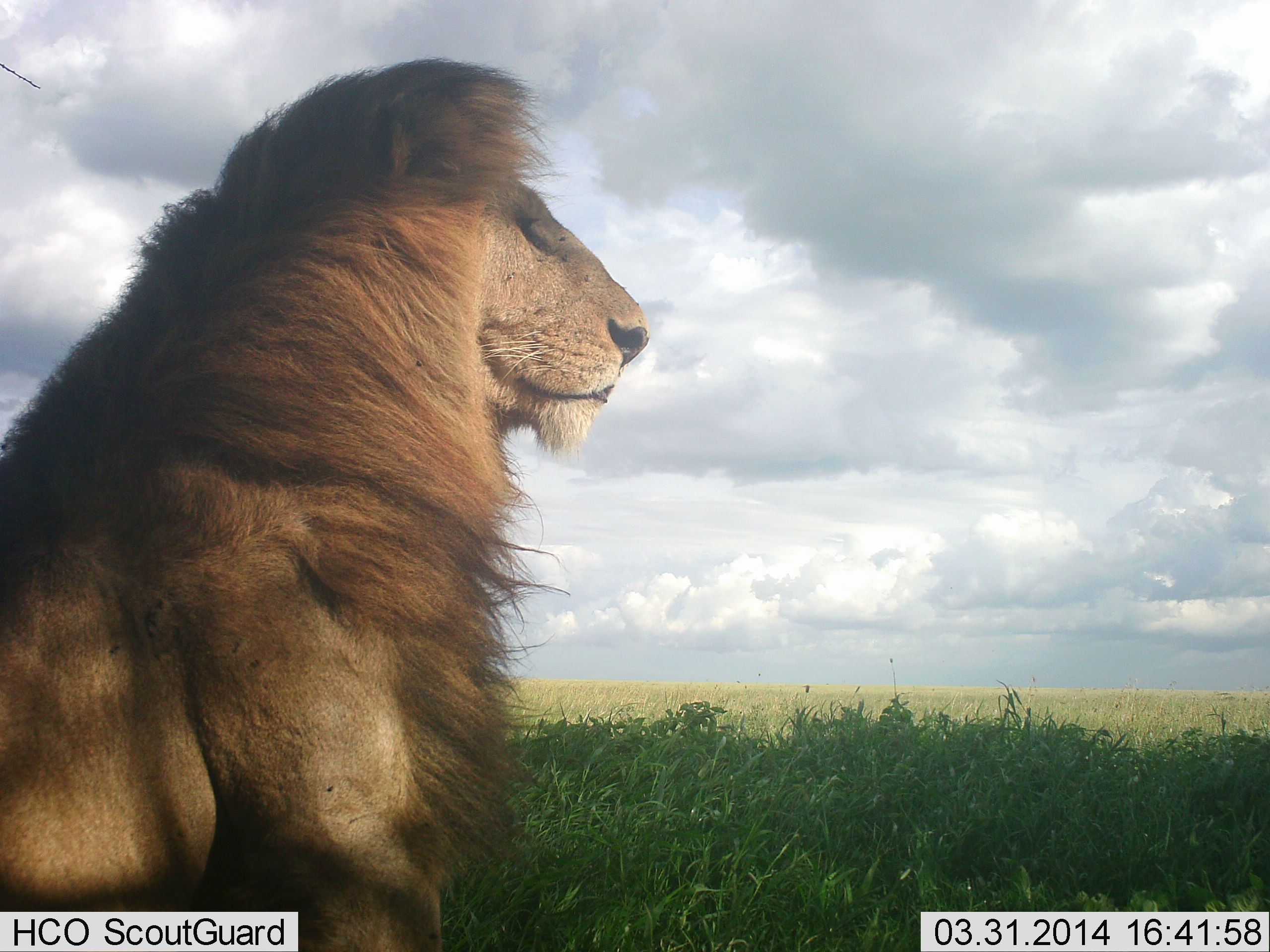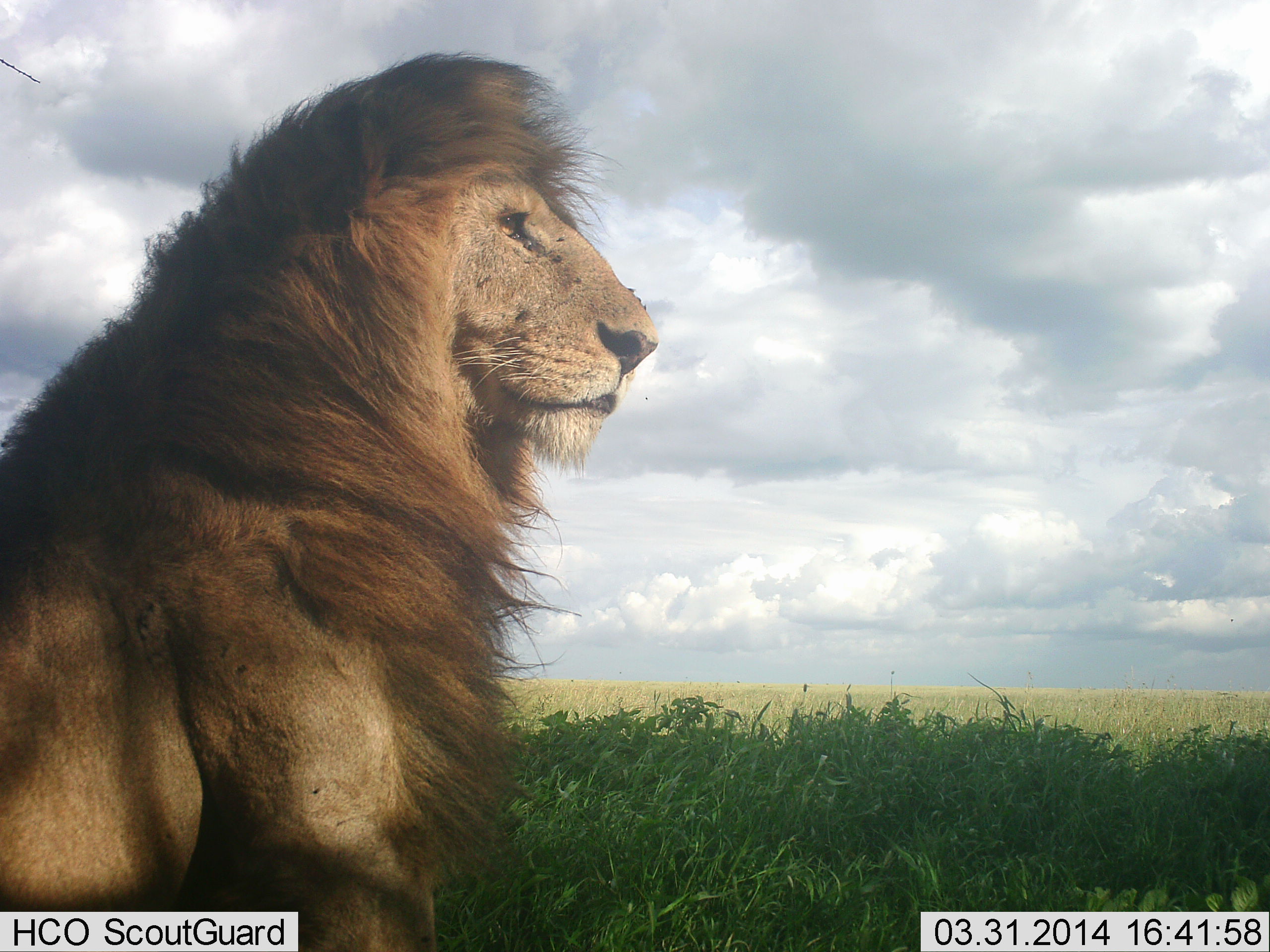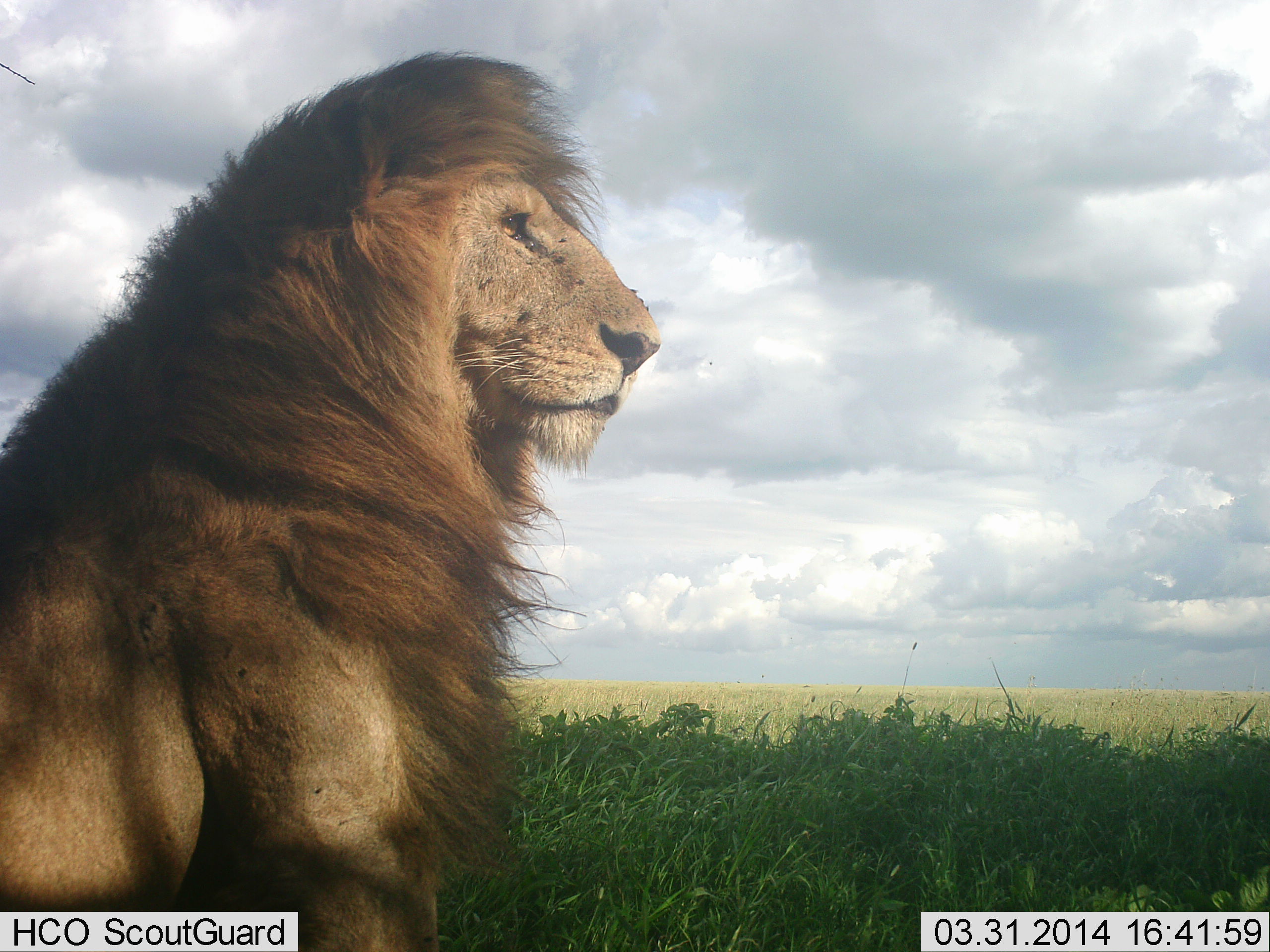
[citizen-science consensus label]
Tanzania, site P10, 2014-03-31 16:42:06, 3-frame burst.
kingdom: Animalia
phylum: Chordata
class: Mammalia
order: Carnivora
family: Felidae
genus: Panthera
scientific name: Panthera leo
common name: lion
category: lionmale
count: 1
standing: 30%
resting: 70%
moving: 0%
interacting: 0%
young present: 0%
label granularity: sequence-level